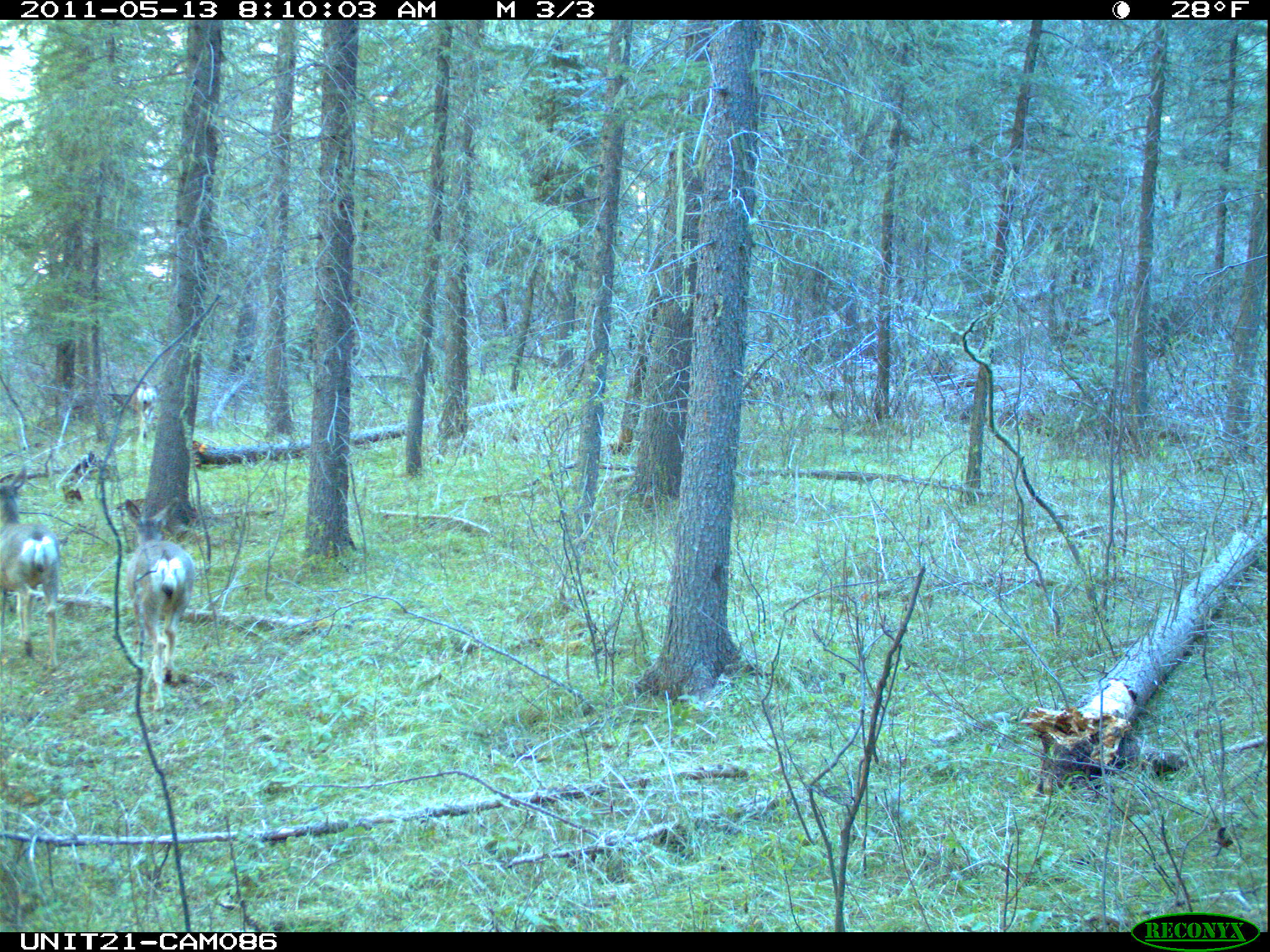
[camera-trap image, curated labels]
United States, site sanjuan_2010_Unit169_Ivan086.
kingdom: Animalia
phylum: Chordata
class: Mammalia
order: Artiodactyla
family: Cervidae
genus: Odocoileus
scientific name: Odocoileus hemionus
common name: mule deer